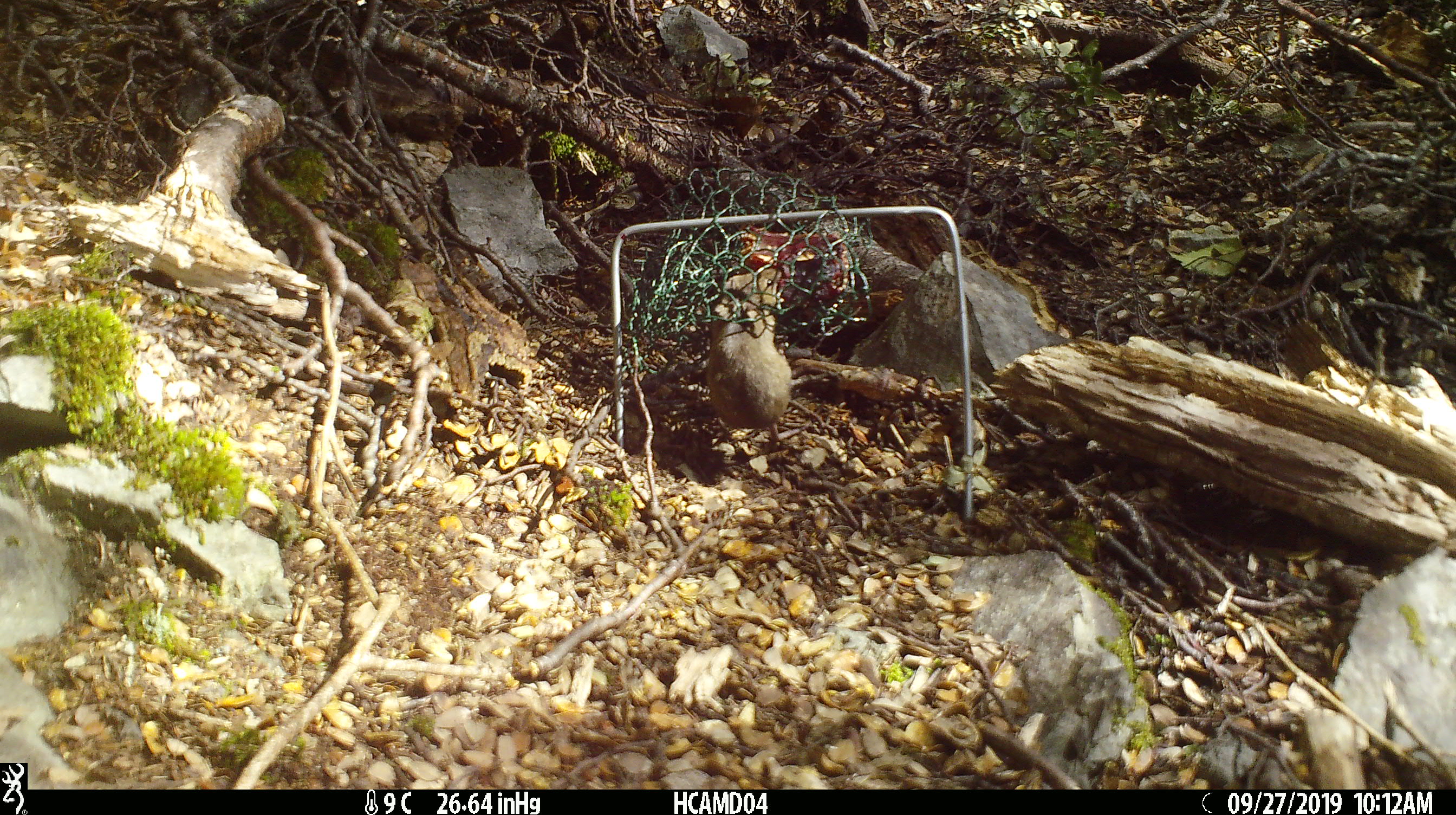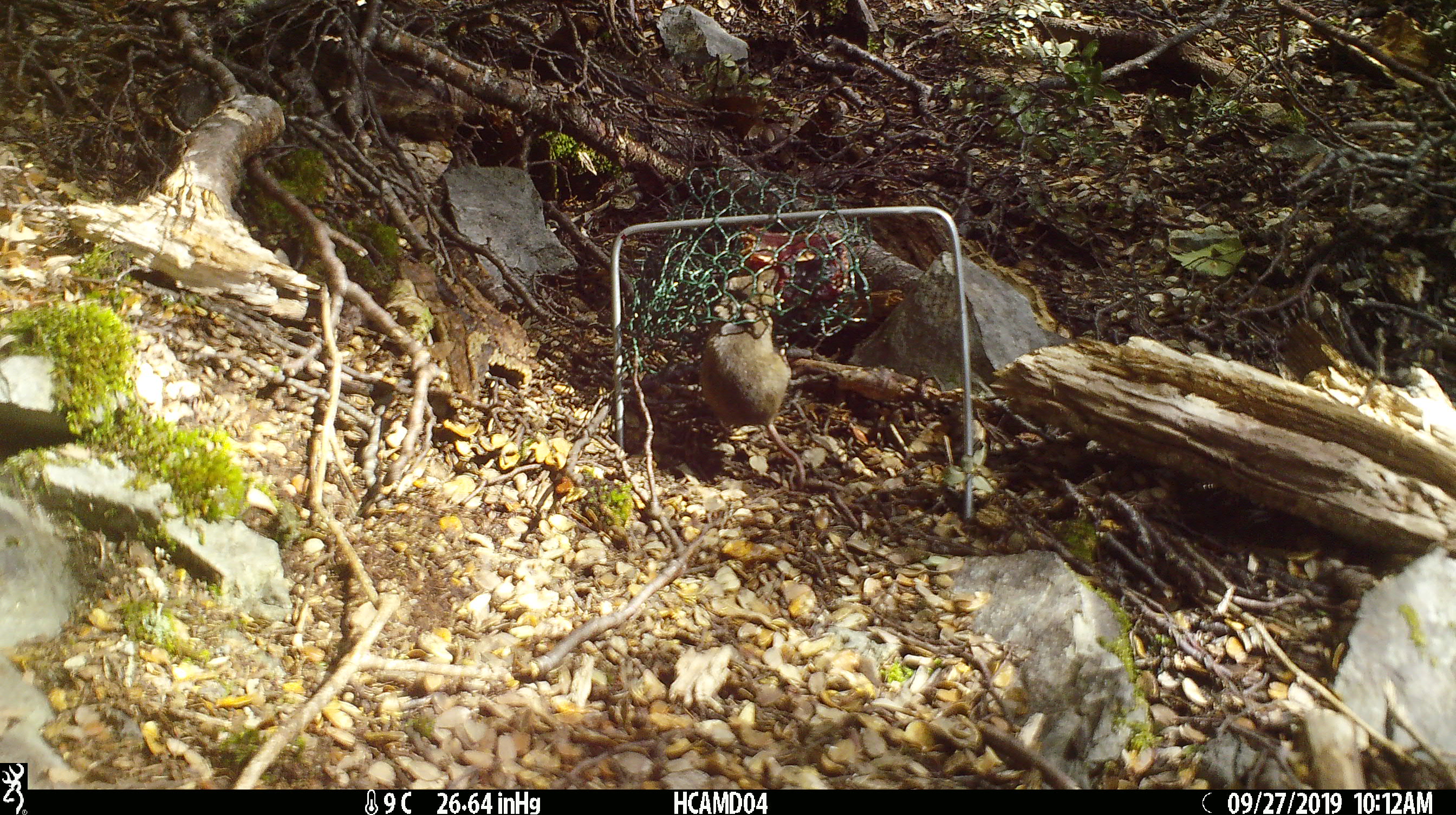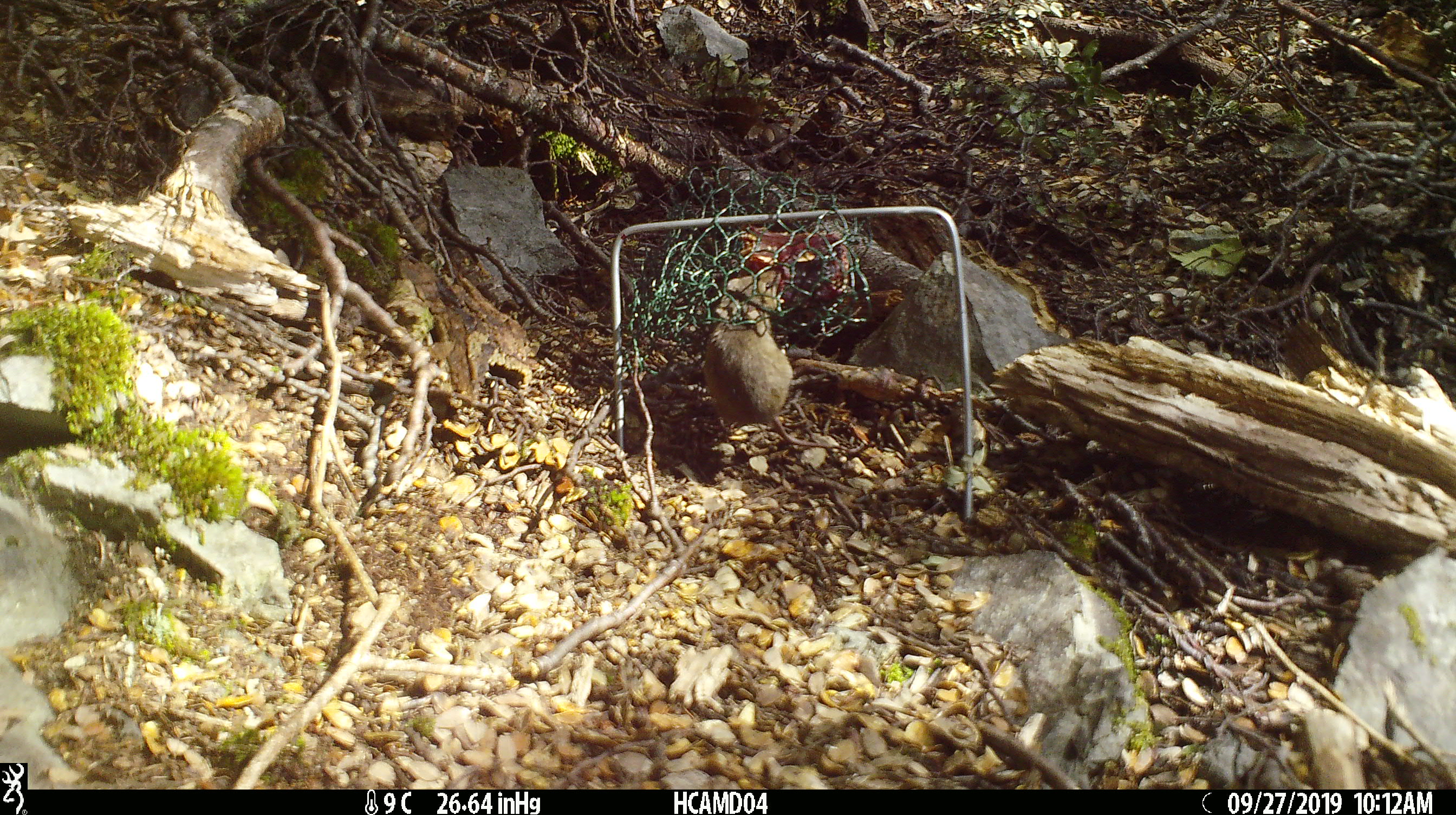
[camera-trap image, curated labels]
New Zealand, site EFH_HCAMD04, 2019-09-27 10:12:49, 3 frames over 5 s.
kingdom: Animalia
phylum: Chordata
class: Mammalia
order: Rodentia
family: Muridae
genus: Mus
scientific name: Mus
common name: mouse